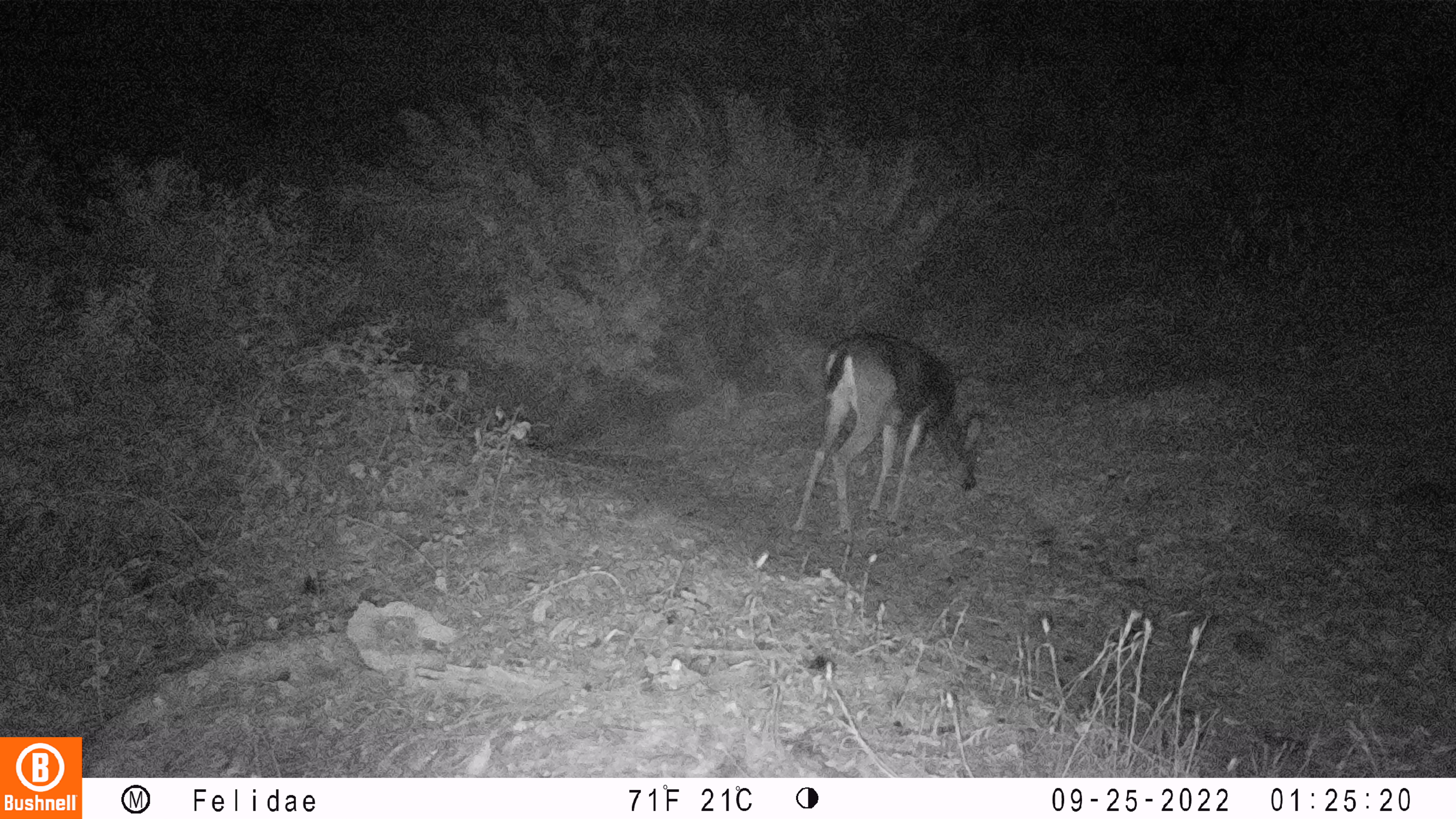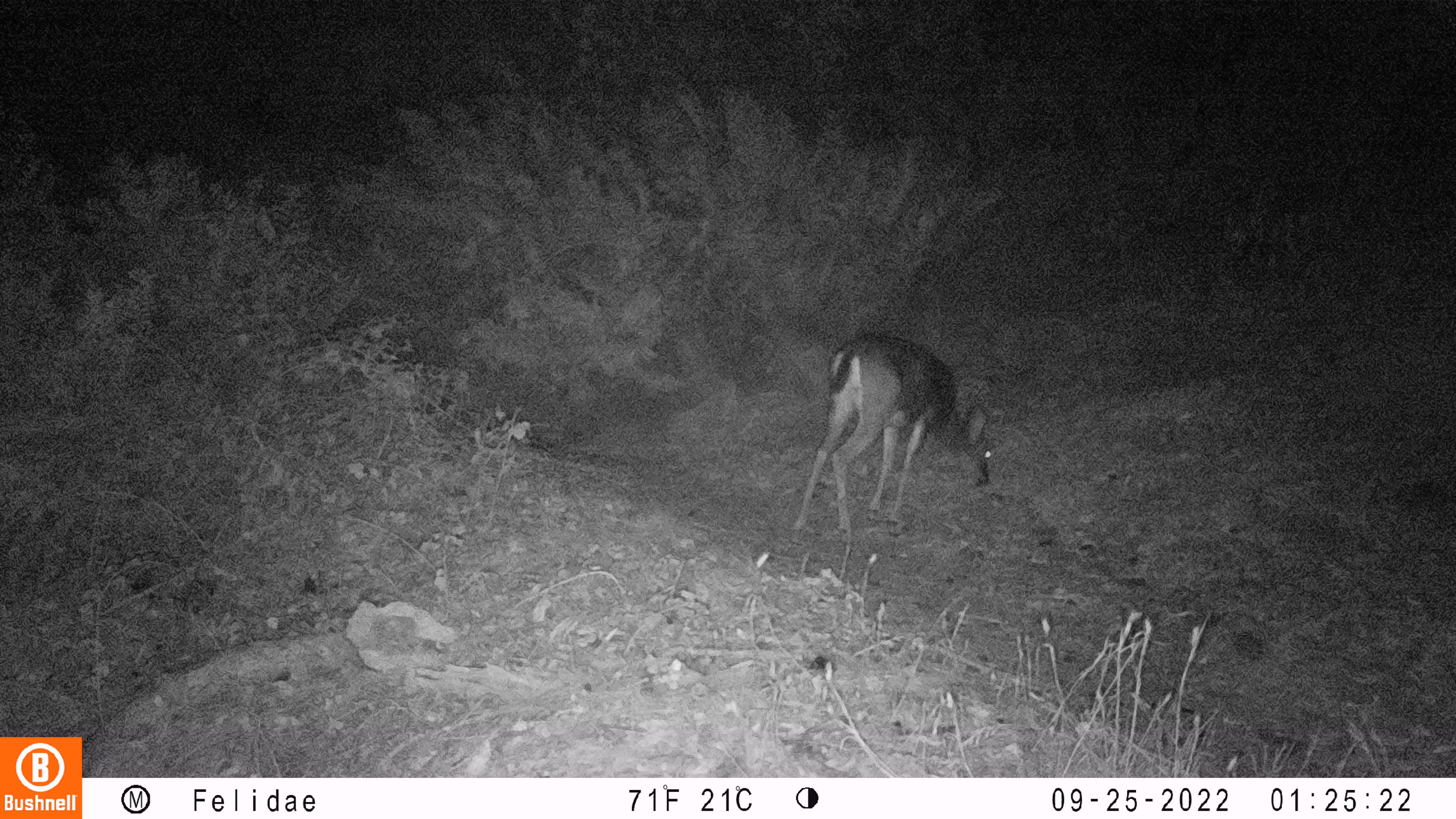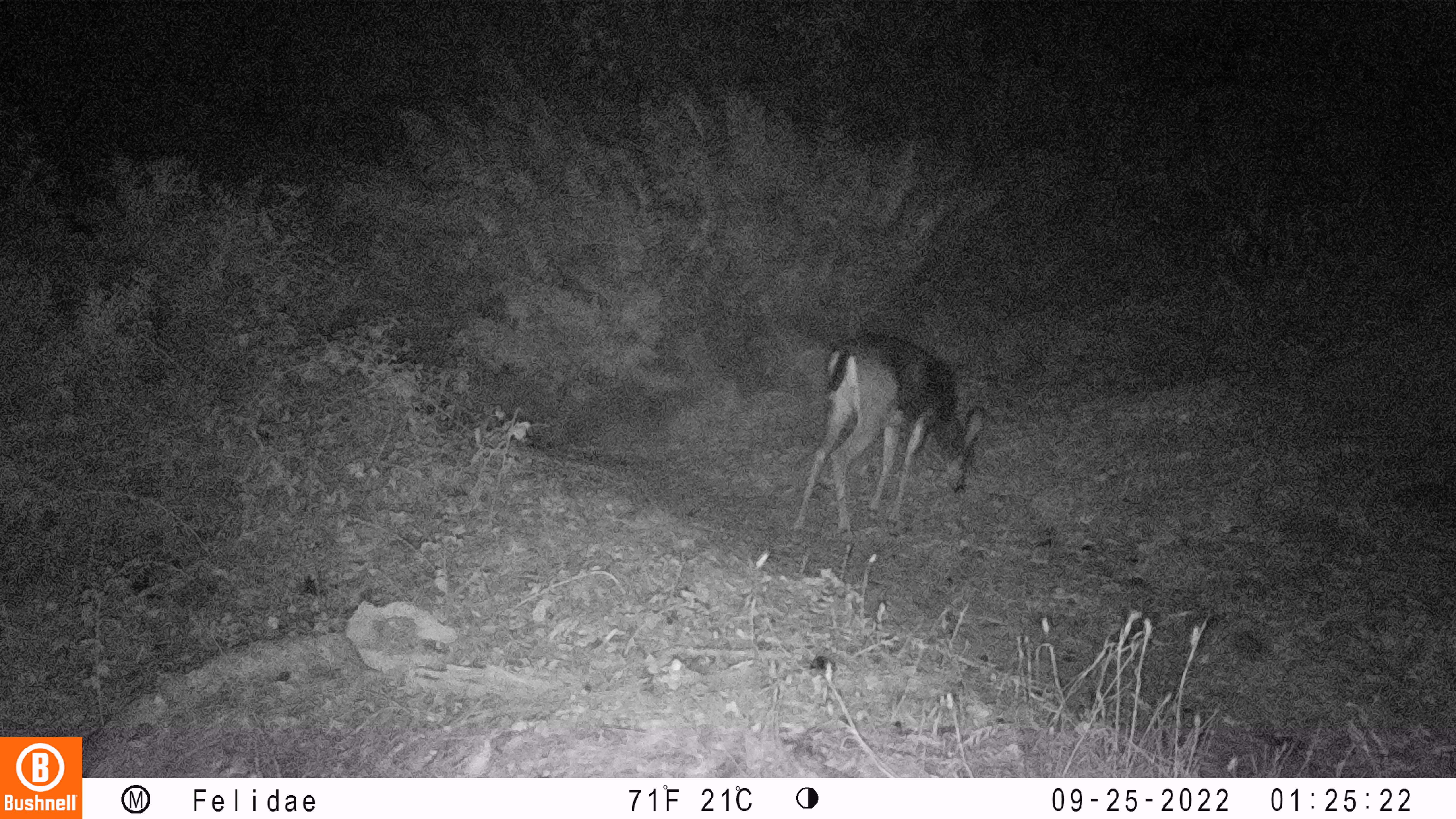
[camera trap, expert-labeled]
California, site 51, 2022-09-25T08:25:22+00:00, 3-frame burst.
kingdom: Animalia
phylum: Chordata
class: Mammalia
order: Artiodactyla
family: Cervidae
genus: Odocoileus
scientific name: Odocoileus hemionus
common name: mule deer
Mule deer (Odocoileus hemionus).